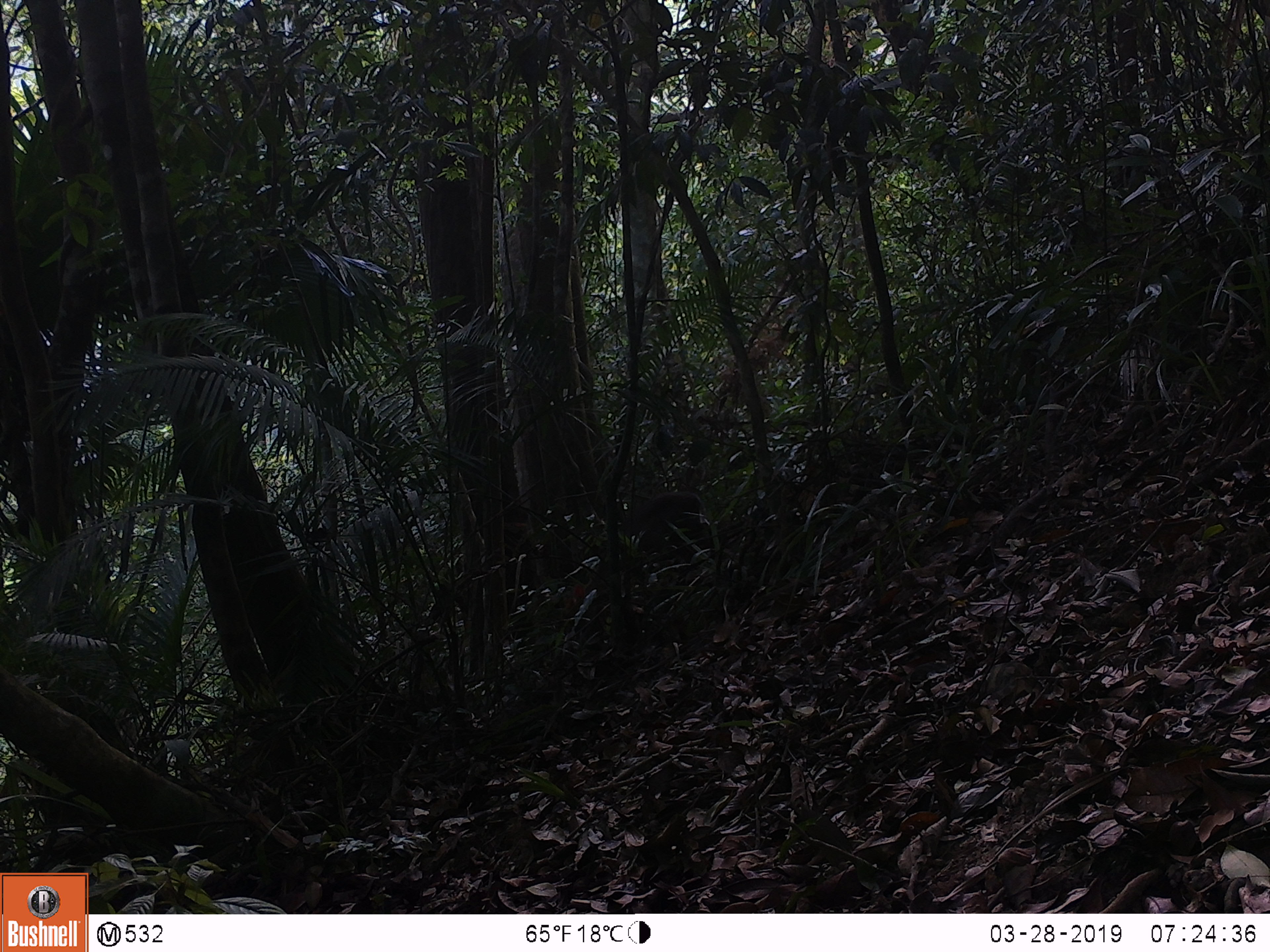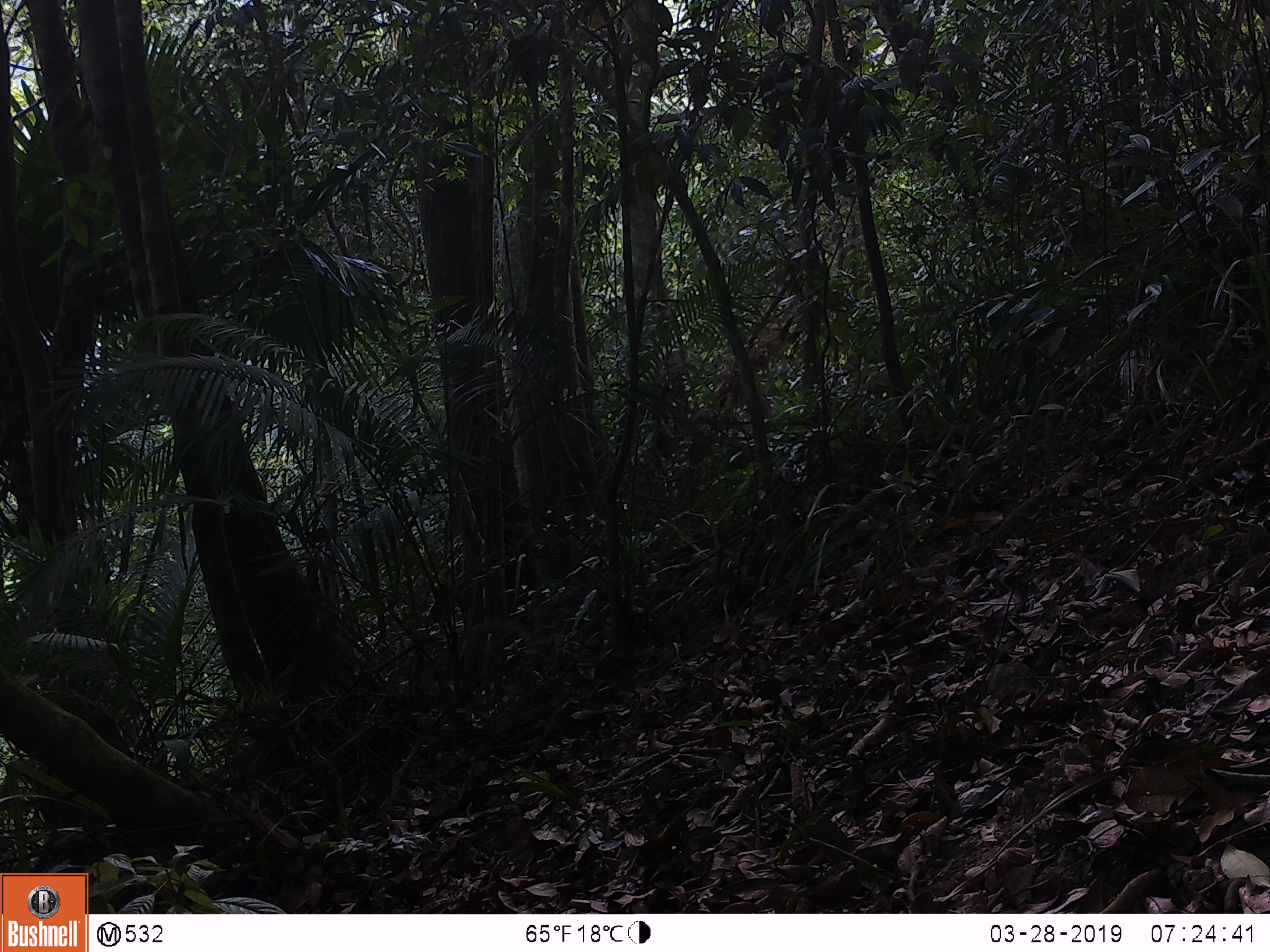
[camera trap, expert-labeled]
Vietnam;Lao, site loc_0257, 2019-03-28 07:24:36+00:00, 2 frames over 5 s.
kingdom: Animalia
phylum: Chordata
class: Mammalia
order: Artiodactyla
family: Cervidae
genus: Muntiacus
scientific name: Muntiacus rooseveltorum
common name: roosevelt's muntjac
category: roosevelts muntjac group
Roosevelts muntjac group (roosevelt's muntjac) (Muntiacus rooseveltorum). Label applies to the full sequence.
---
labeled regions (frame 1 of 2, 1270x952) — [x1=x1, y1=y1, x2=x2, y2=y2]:
roosevelts muntjac group: [x1=574, y1=489, x2=731, y2=629]